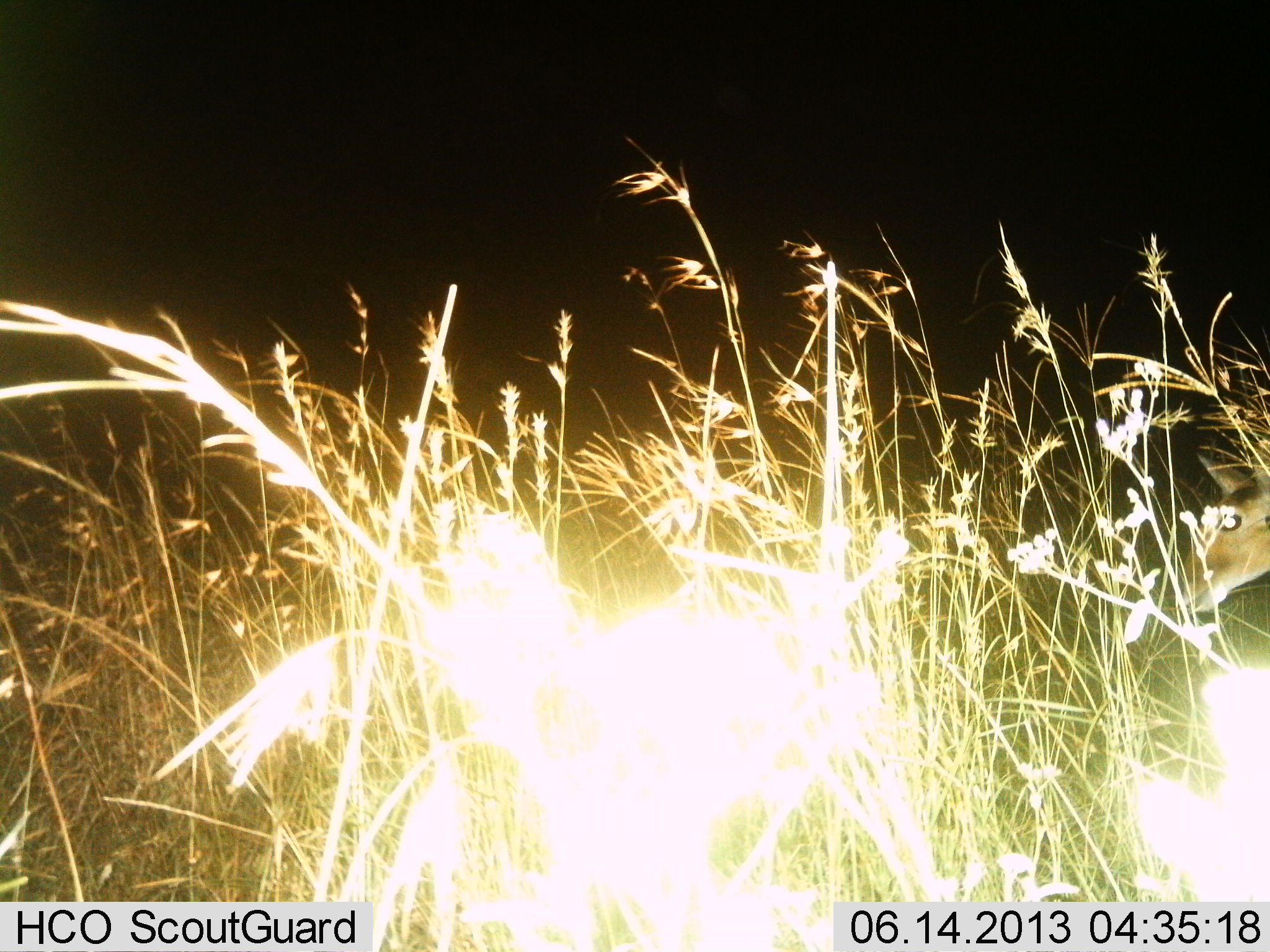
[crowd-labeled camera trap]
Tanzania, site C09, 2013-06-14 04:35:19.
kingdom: Animalia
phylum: Chordata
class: Mammalia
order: Artiodactyla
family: Bovidae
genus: Redunca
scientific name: Redunca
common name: reedbuck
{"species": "reedbuck (Redunca)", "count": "1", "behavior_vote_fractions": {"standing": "86%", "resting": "0%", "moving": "14%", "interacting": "0%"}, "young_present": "0%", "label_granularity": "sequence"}